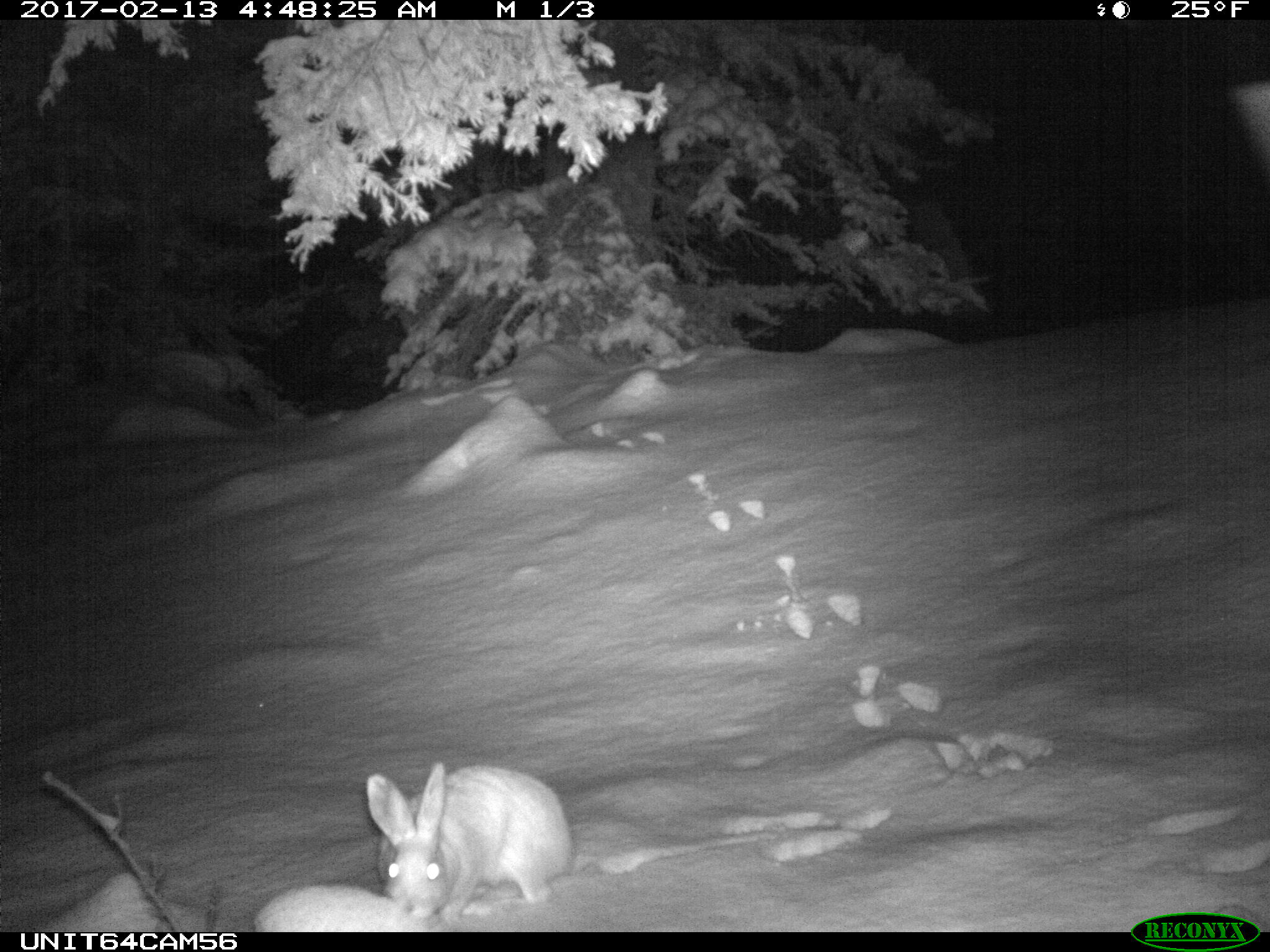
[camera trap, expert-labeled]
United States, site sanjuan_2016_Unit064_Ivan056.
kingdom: Animalia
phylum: Chordata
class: Mammalia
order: Lagomorpha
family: Leporidae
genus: Lepus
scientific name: Lepus americanus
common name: snowshoe hare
Lepus americanus (snowshoe hare).